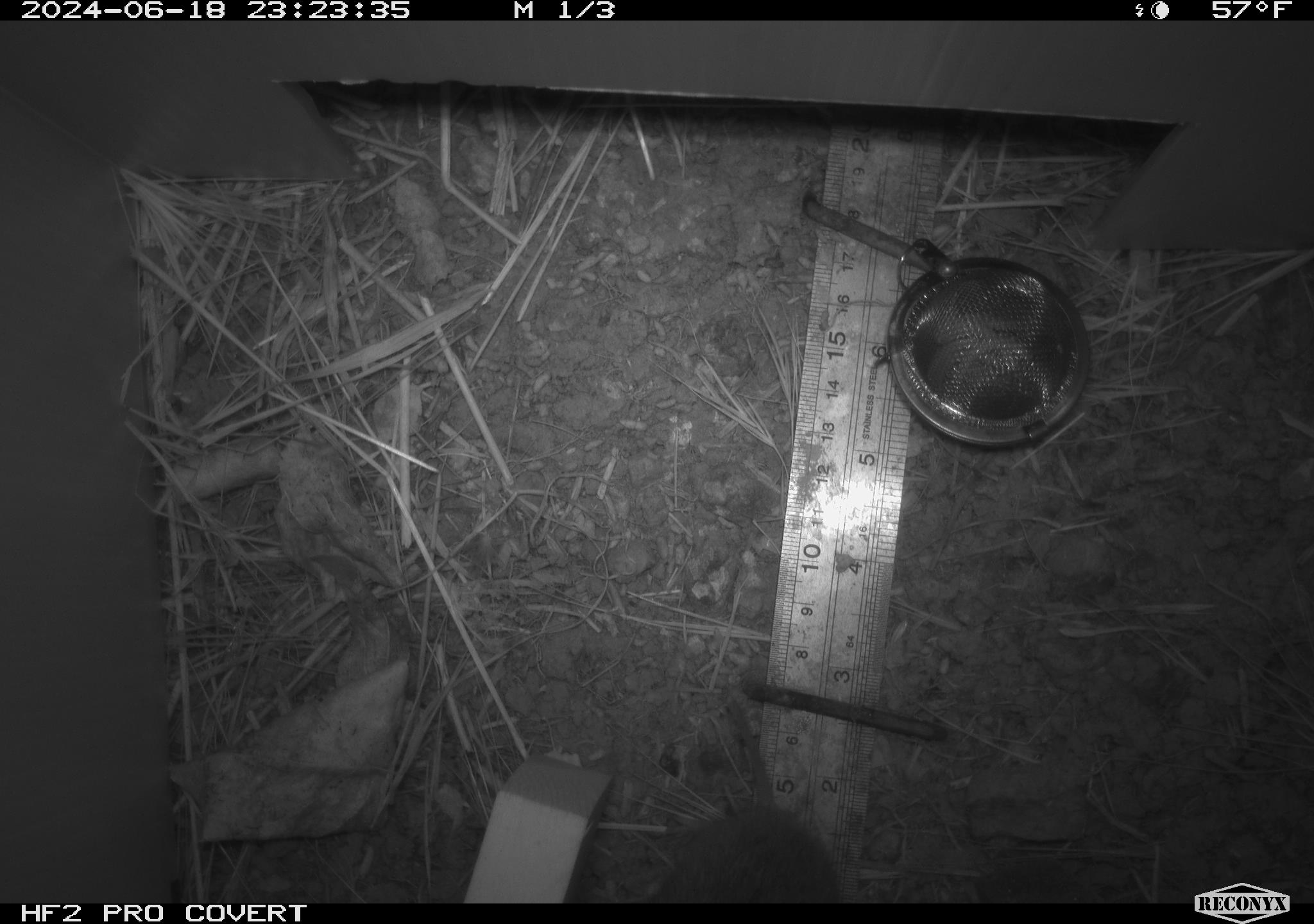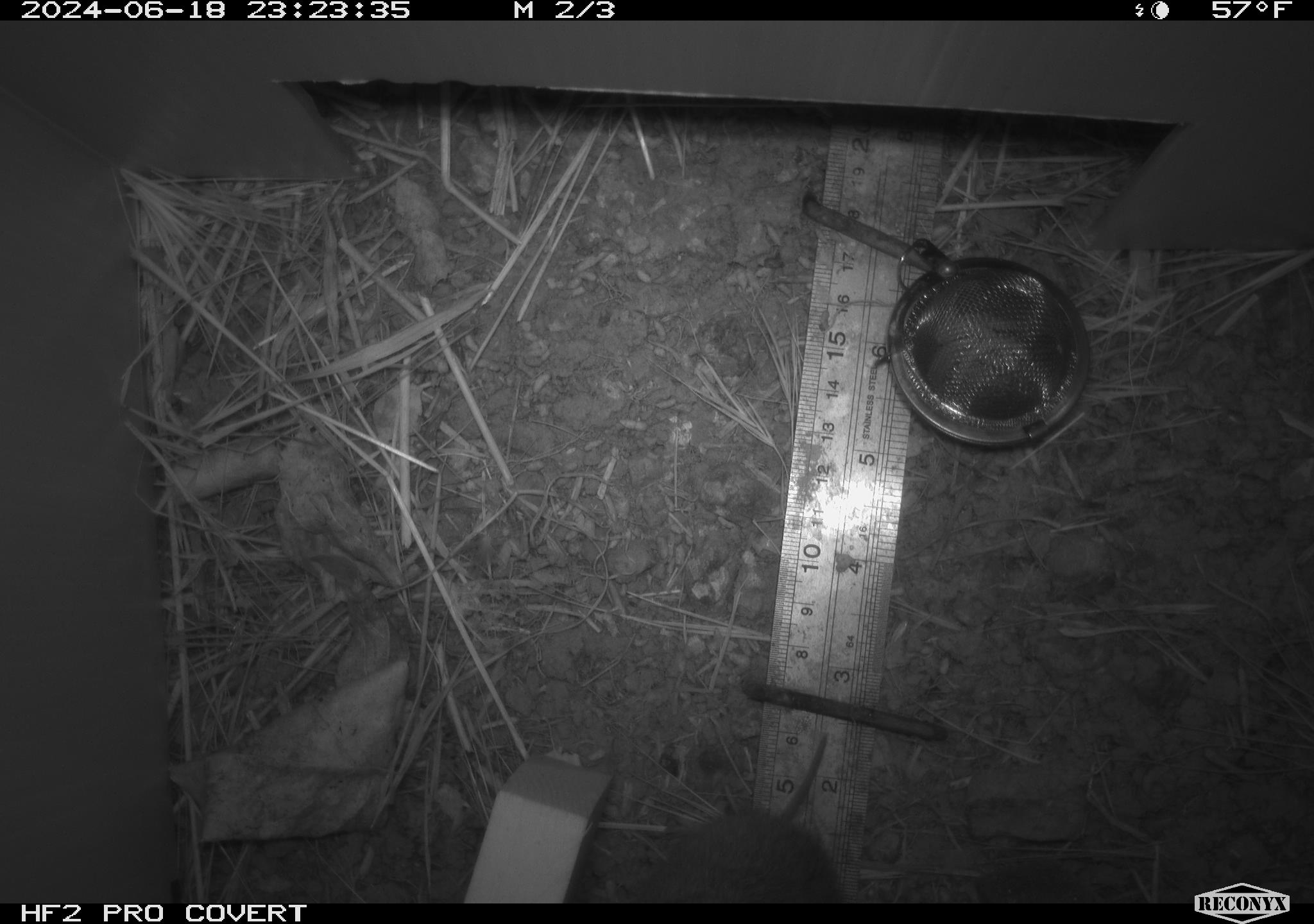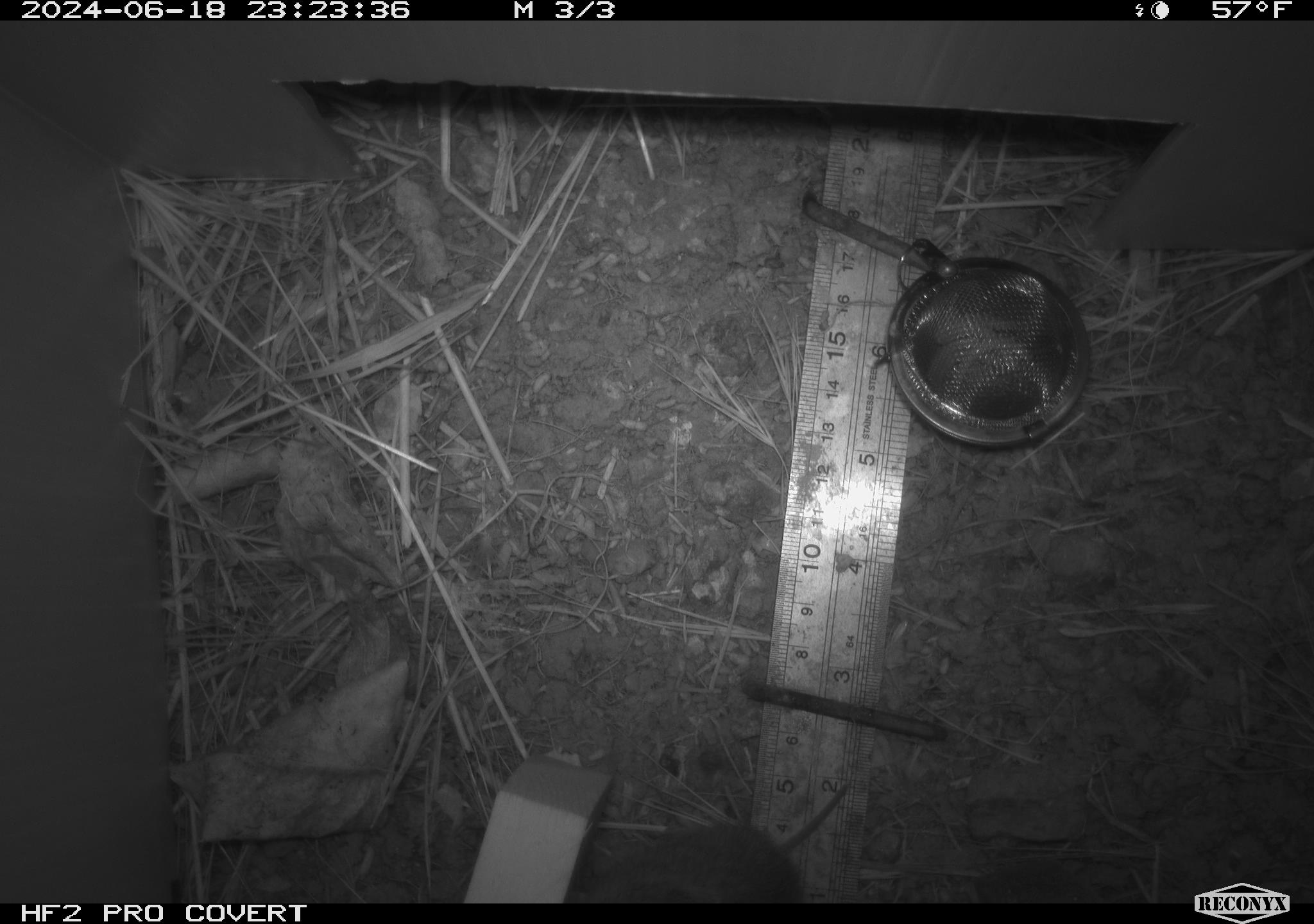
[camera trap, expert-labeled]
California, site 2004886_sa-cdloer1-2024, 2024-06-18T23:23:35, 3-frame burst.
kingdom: Animalia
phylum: Chordata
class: Mammalia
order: Rodentia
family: Cricetidae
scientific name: Arvicolinae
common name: voles, lemmings, and muskrats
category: arvicolinae subfamily